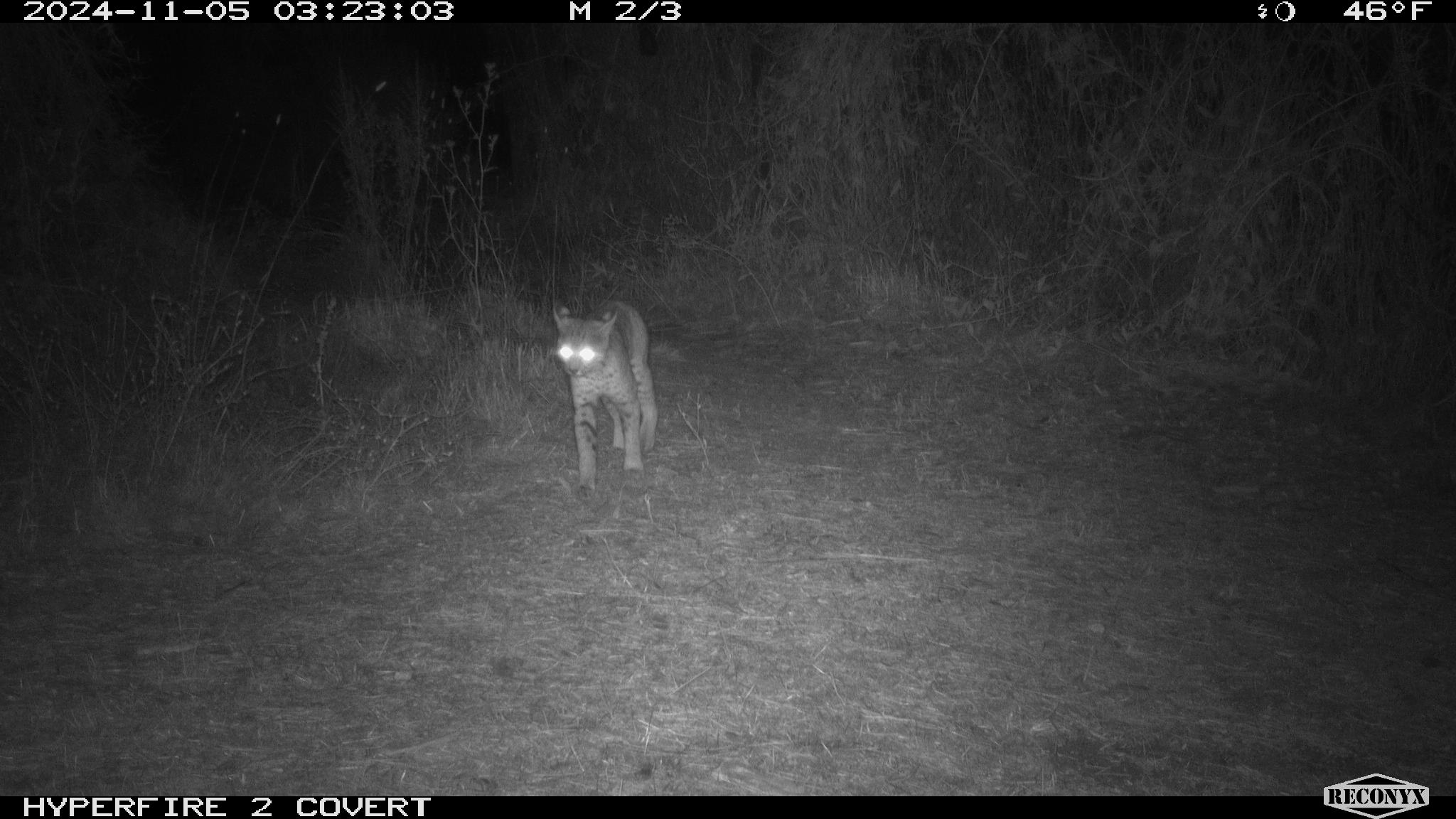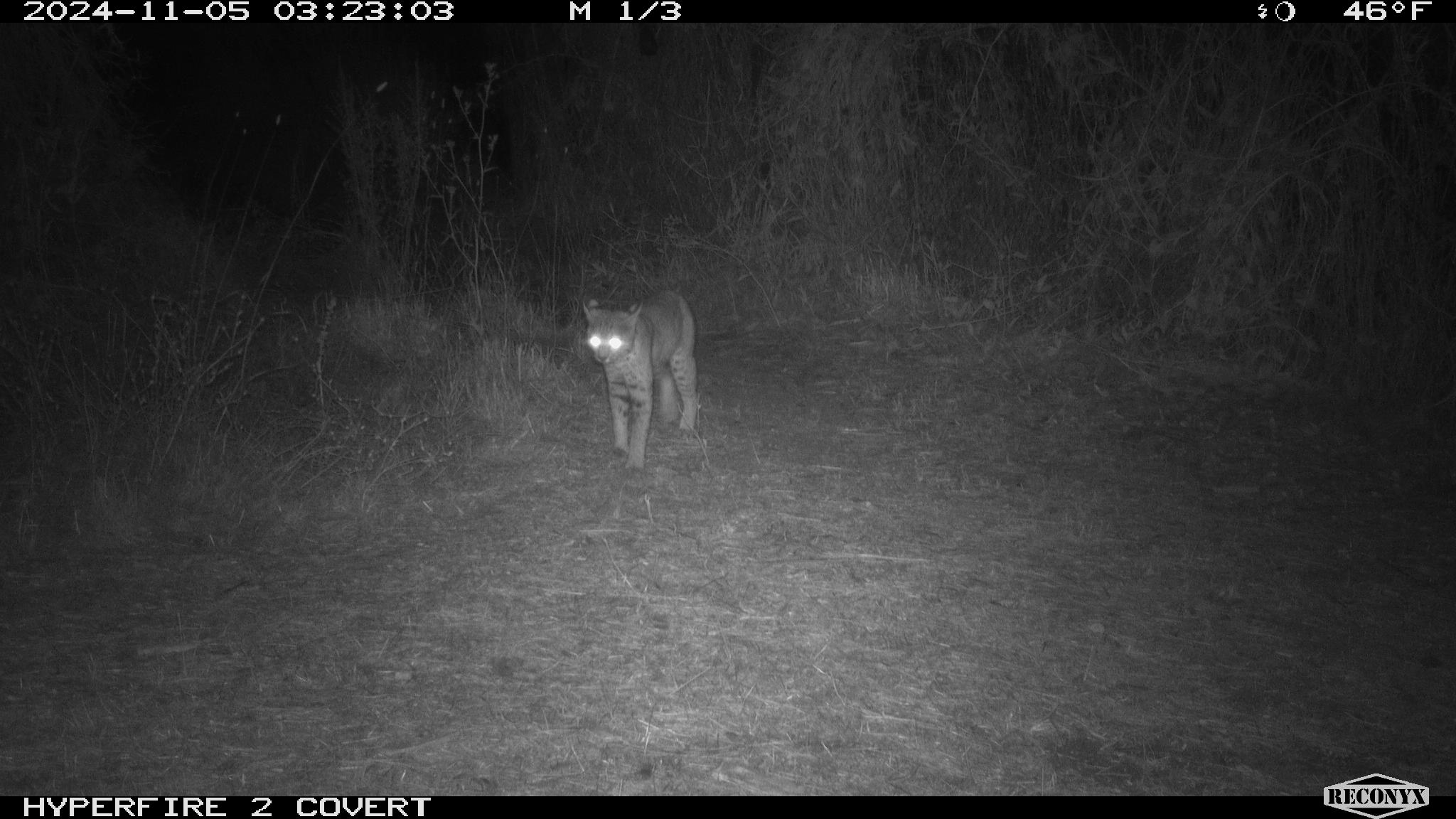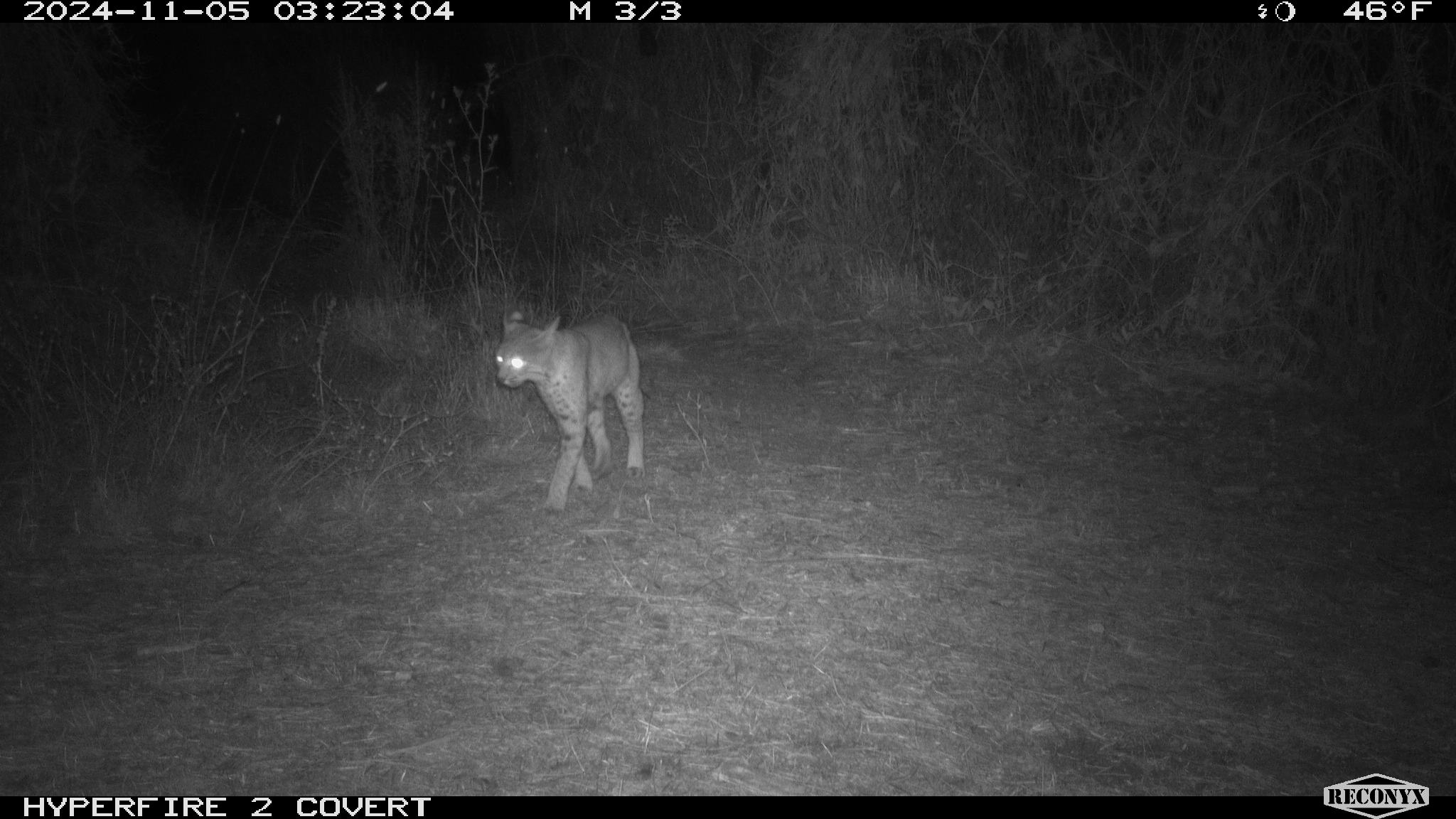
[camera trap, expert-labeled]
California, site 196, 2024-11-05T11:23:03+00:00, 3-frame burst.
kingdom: Animalia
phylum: Chordata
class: Mammalia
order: Carnivora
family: Felidae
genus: Lynx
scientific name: Lynx rufus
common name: bobcat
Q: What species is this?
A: Bobcat (Lynx rufus).